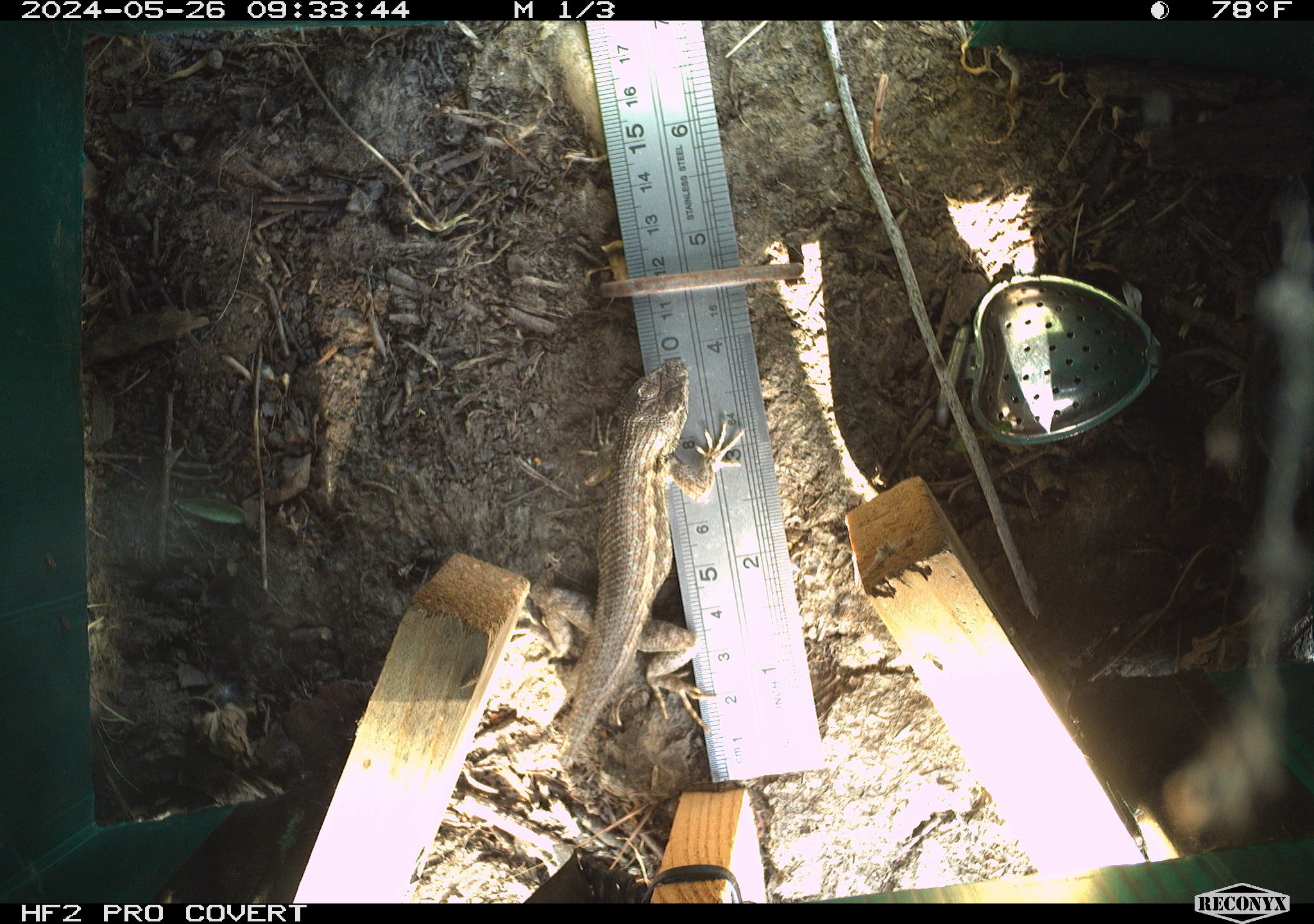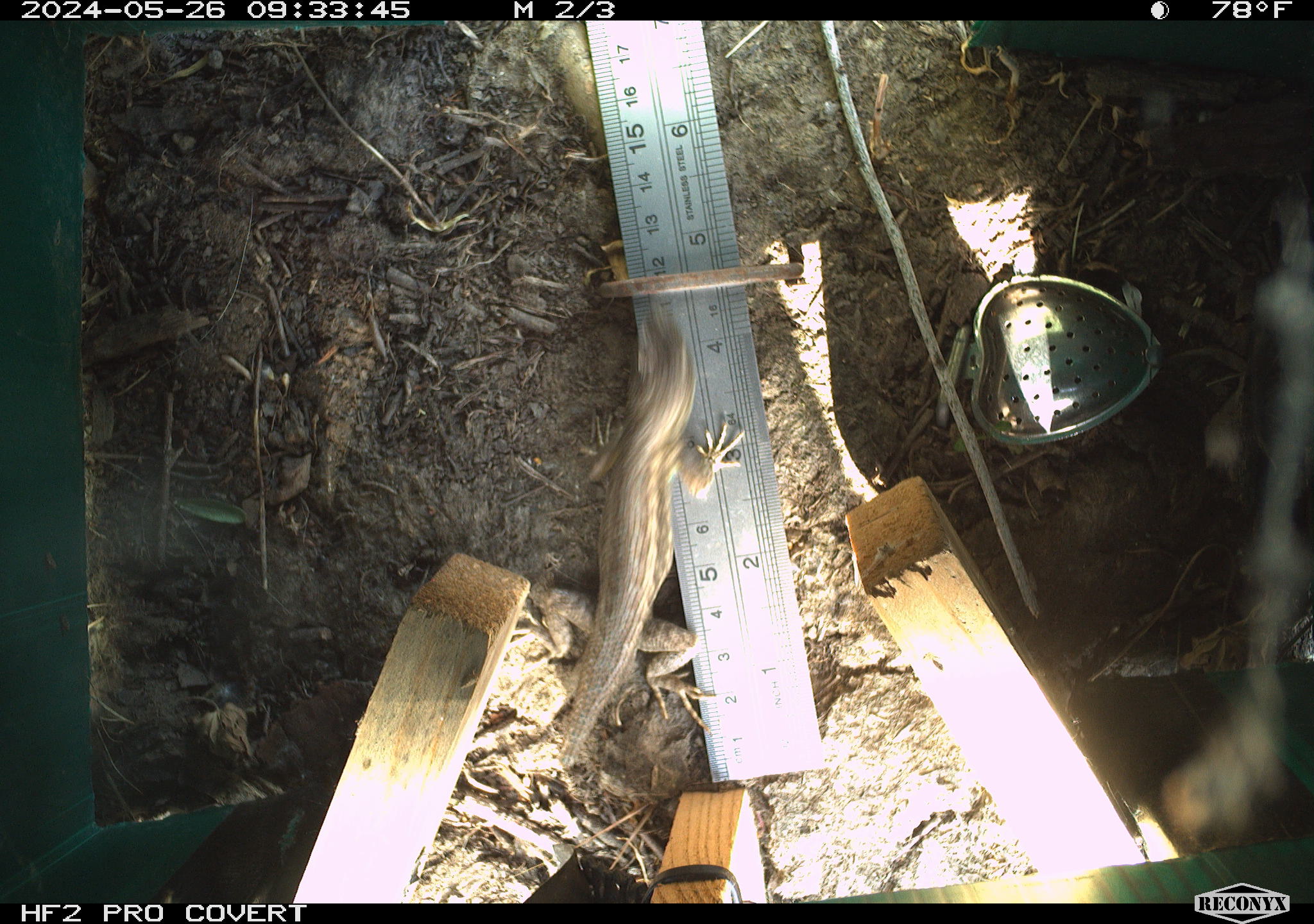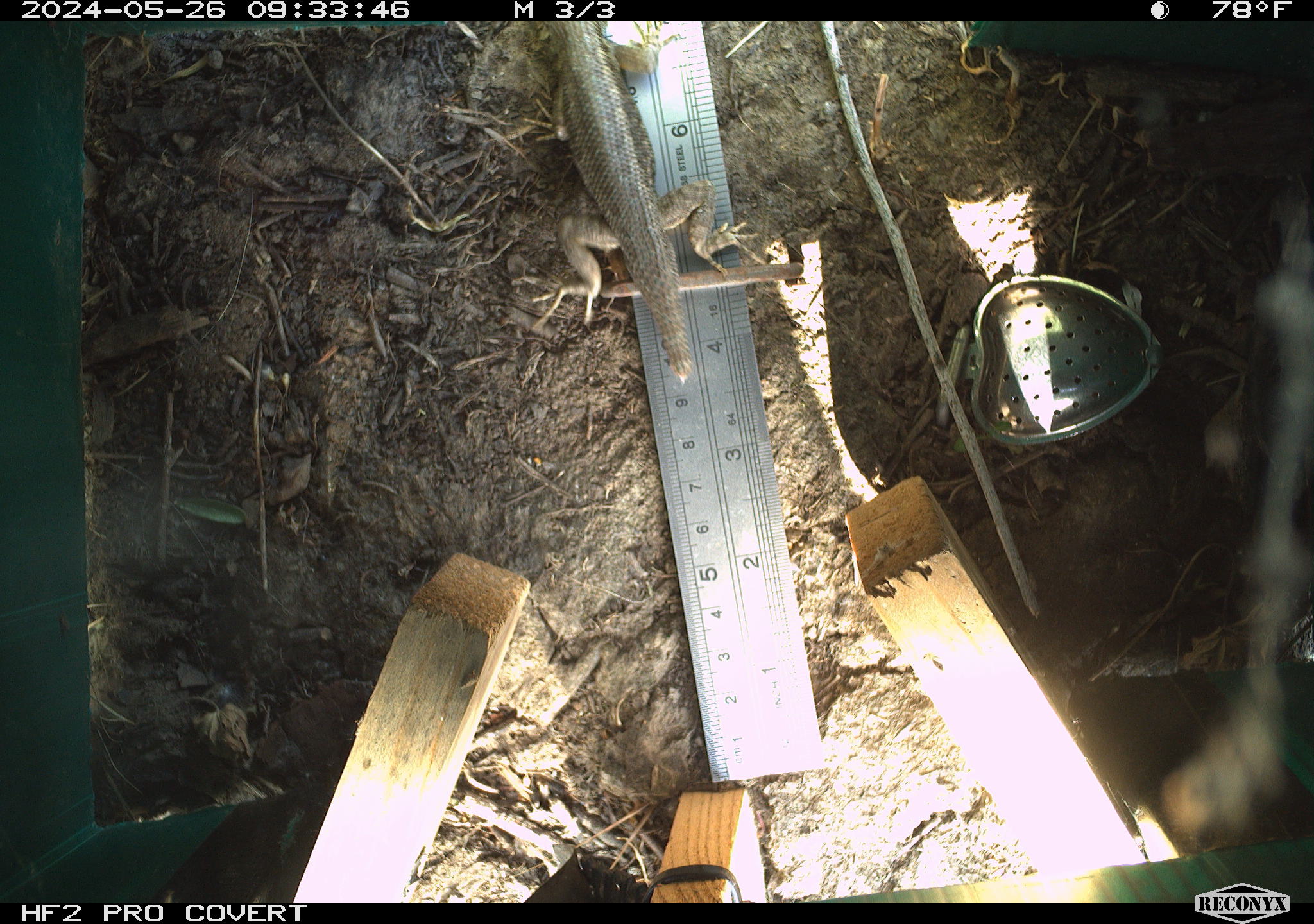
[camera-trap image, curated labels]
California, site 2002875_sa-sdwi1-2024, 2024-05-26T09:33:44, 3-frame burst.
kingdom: Animalia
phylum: Chordata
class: Reptilia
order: Squamata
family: Phrynosomatidae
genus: Sceloporus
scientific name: Sceloporus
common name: spiny lizards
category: sceloporus species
Sceloporus species (spiny lizards) (Sceloporus).